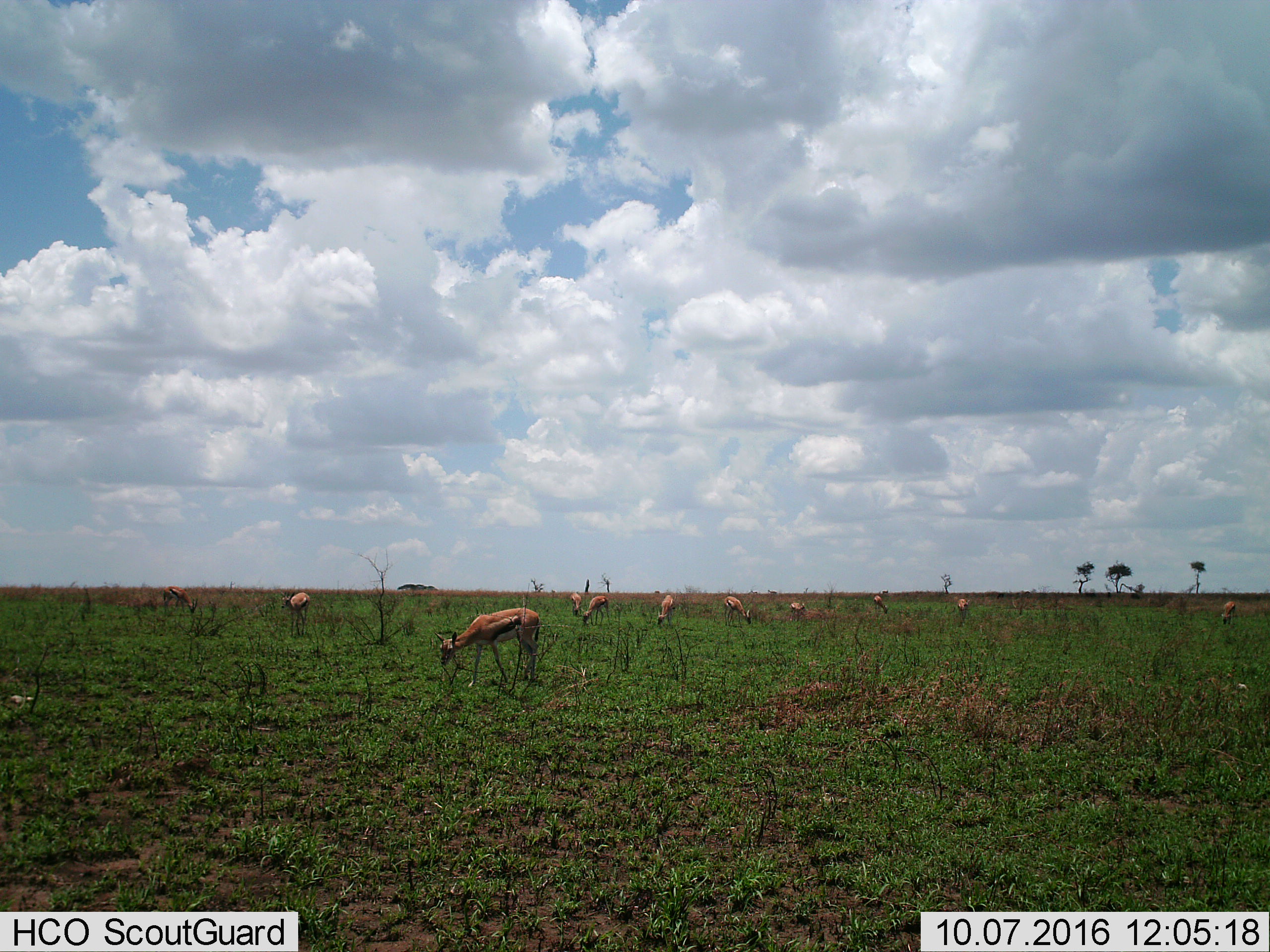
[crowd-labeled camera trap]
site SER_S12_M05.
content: unidentified animal